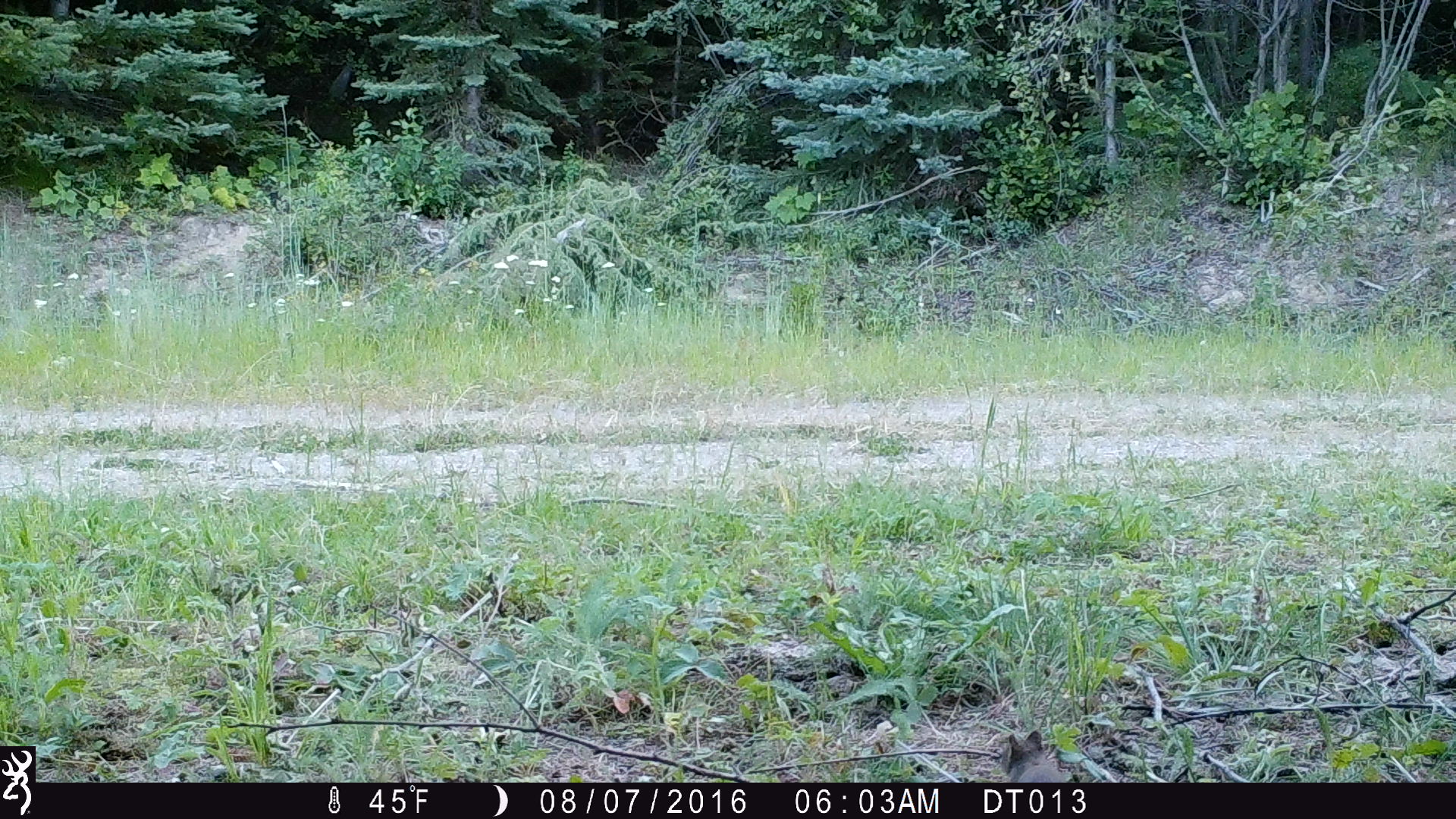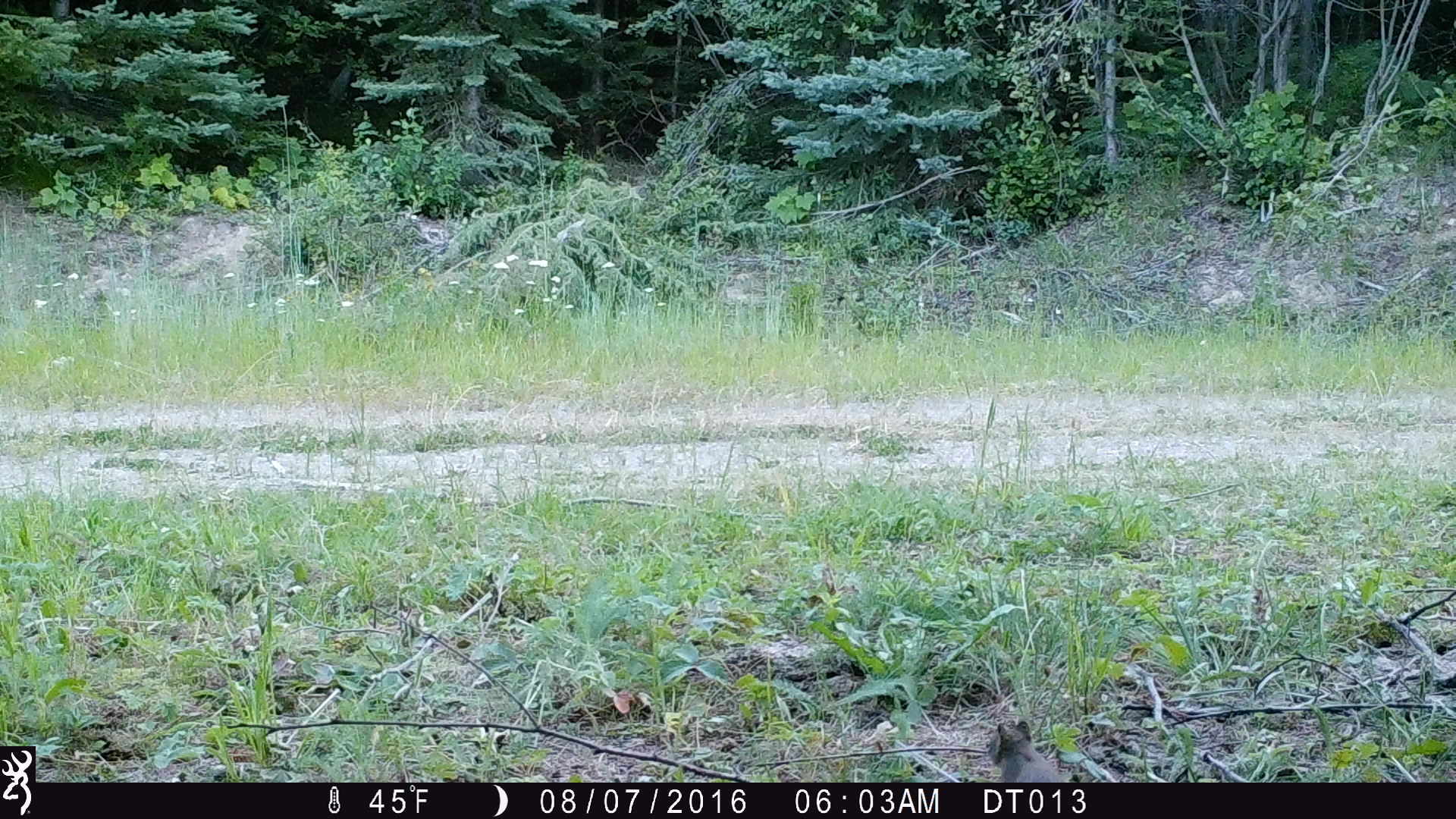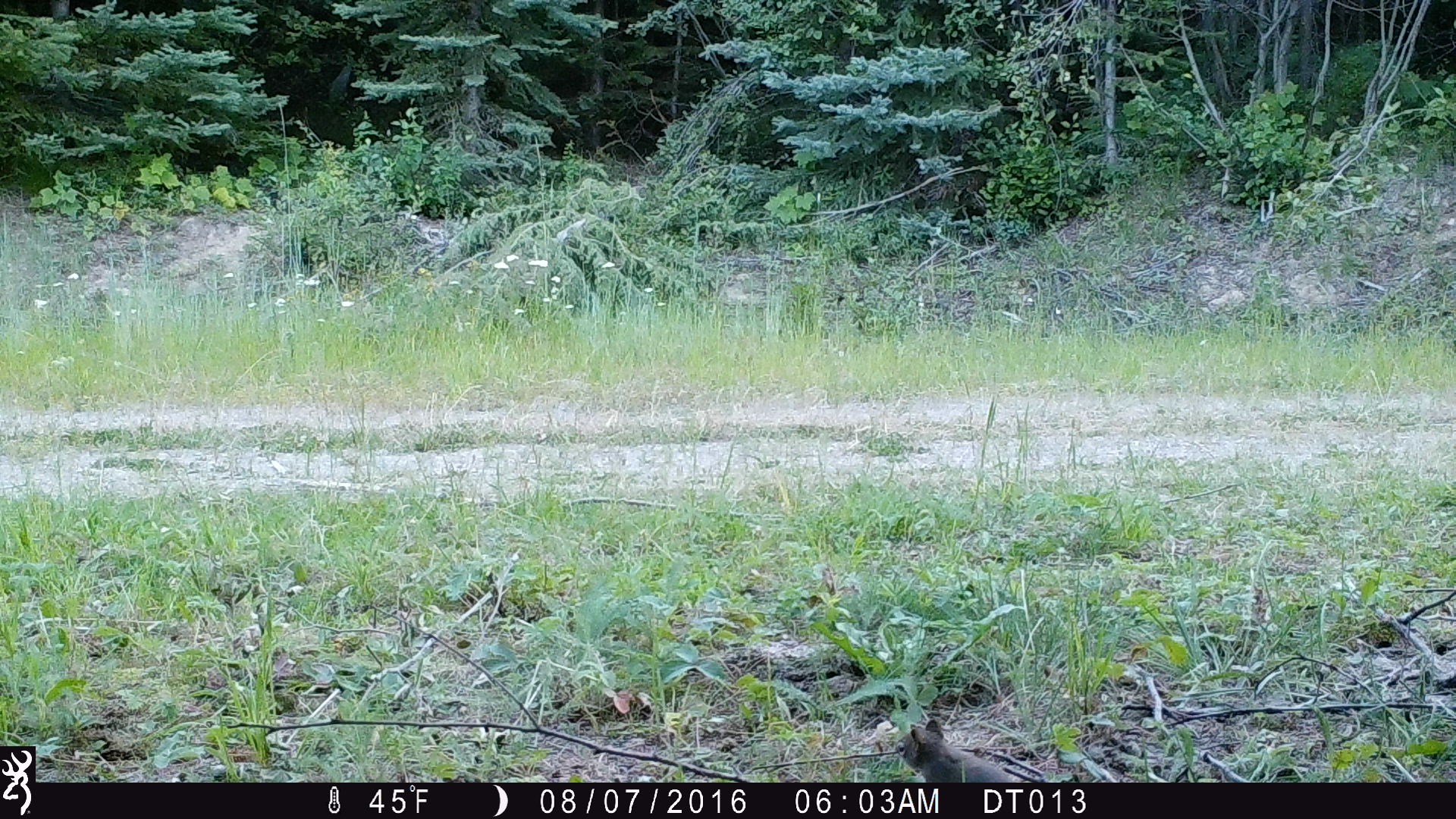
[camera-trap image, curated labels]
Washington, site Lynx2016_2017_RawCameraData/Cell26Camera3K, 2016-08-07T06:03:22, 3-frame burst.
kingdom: Animalia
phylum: Chordata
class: Mammalia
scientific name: Mammalia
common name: small mammal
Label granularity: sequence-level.